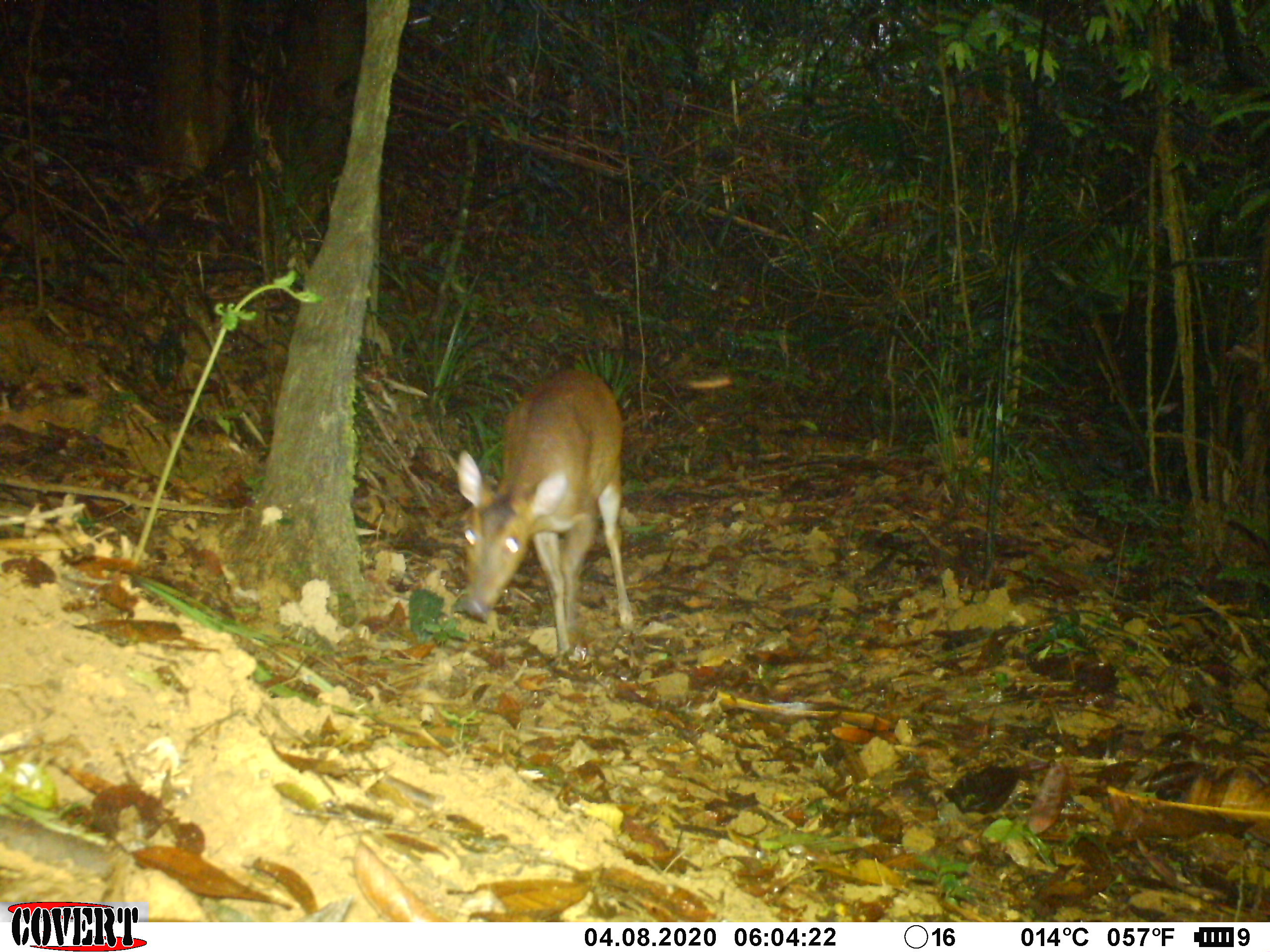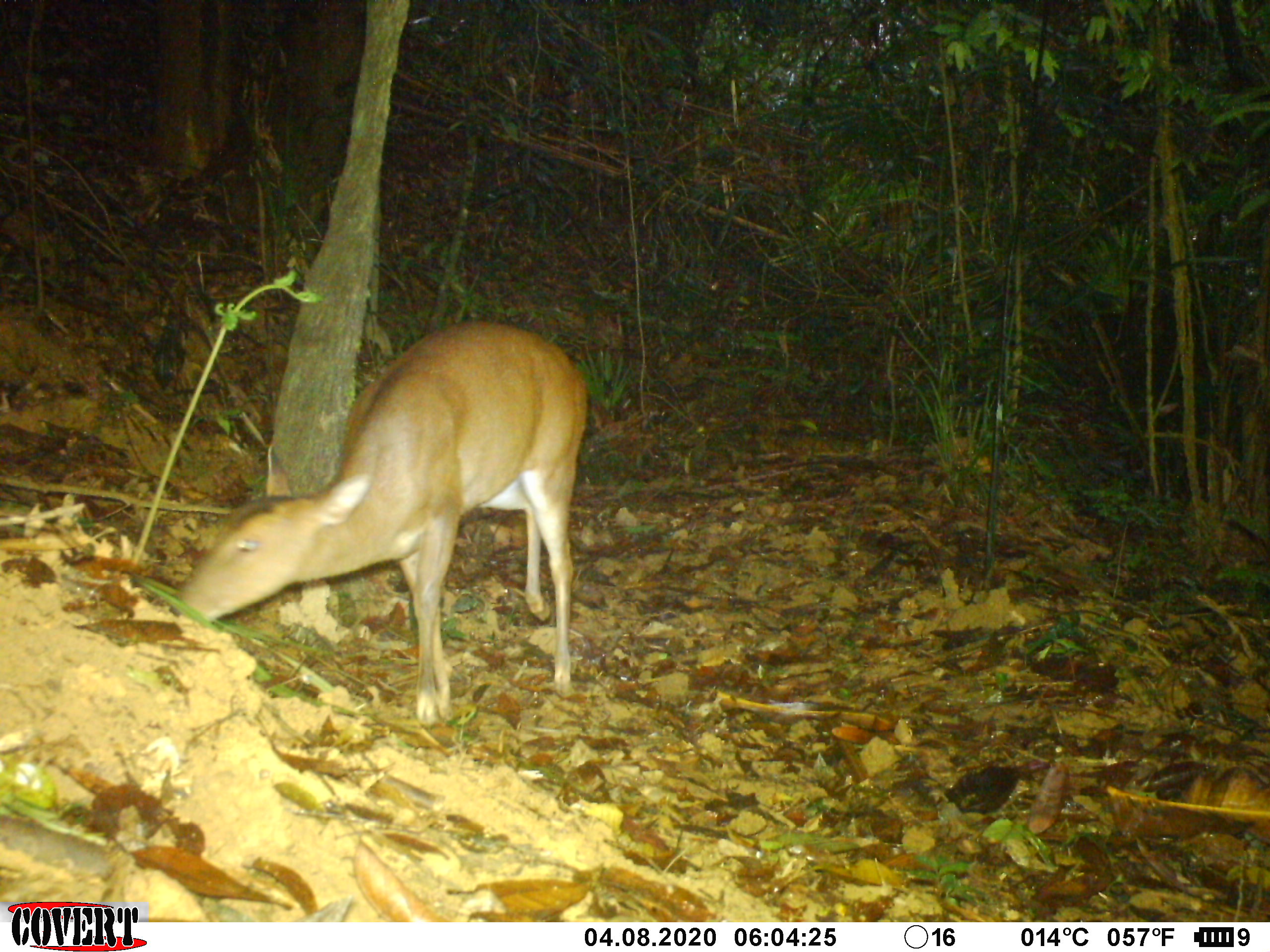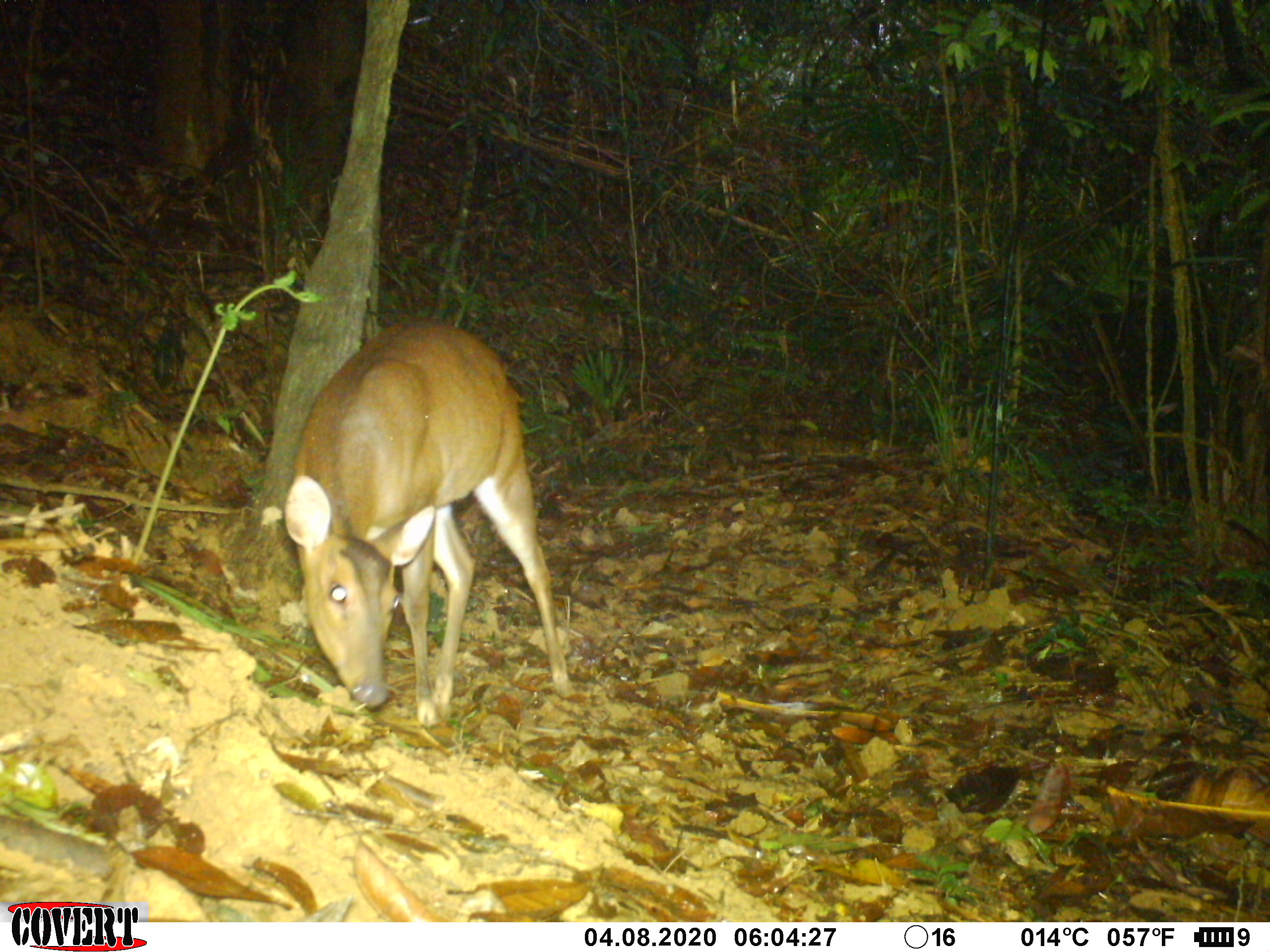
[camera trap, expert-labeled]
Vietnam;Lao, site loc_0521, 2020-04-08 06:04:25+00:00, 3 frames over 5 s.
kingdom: Animalia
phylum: Chordata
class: Mammalia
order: Artiodactyla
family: Cervidae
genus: Muntiacus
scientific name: Muntiacus vuquangensis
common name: large-antlered muntjac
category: large antlered muntjac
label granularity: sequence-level